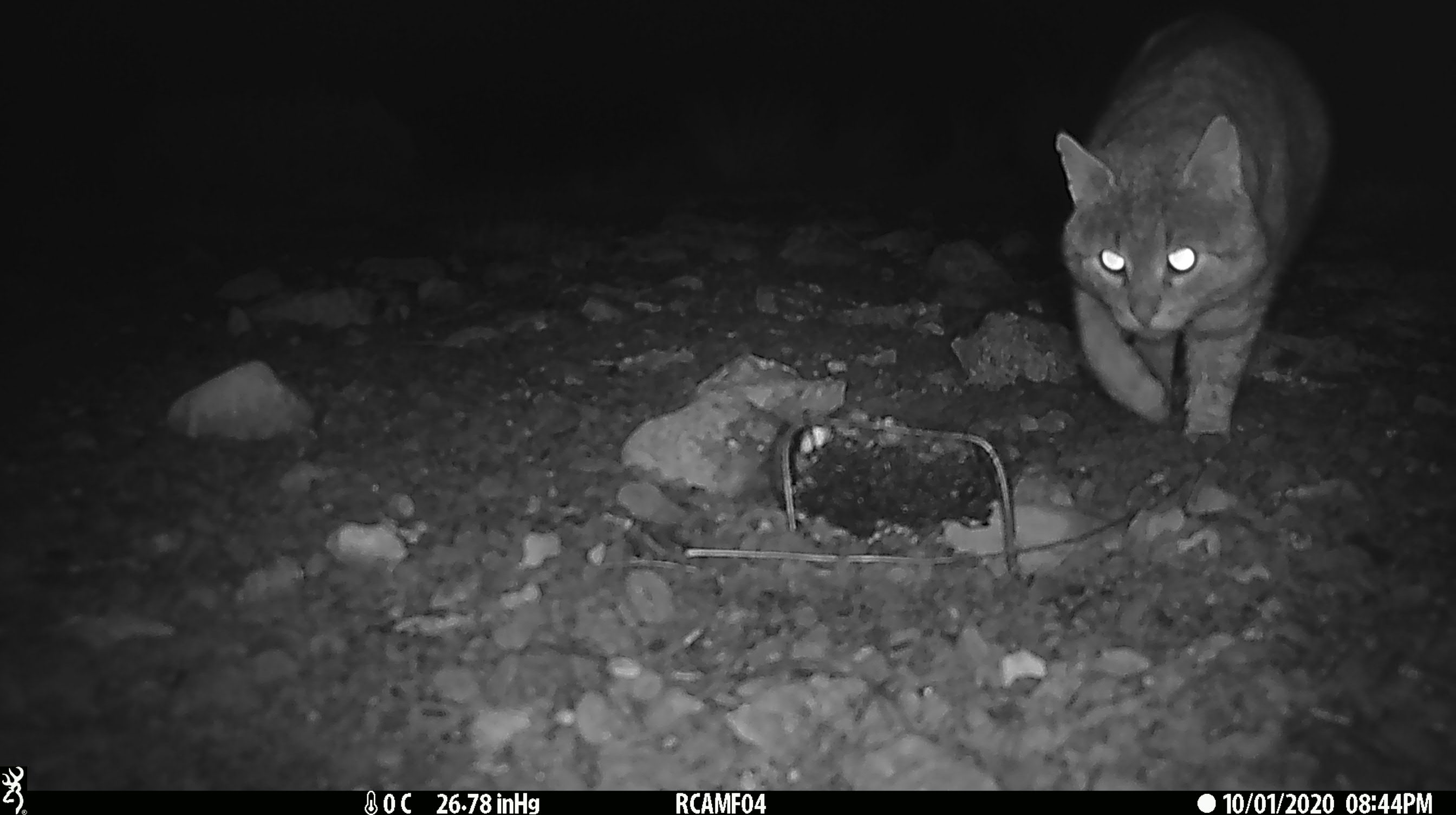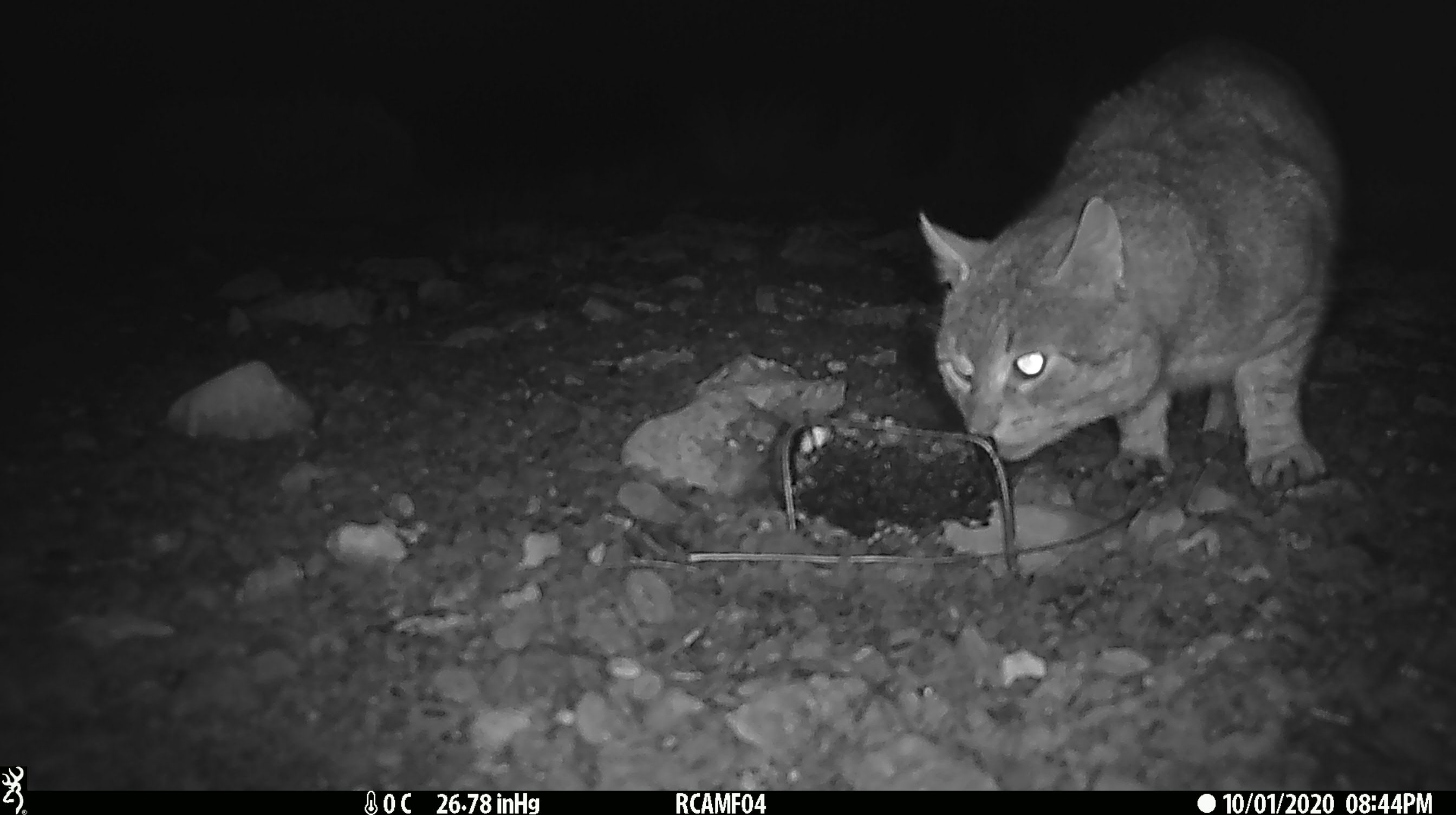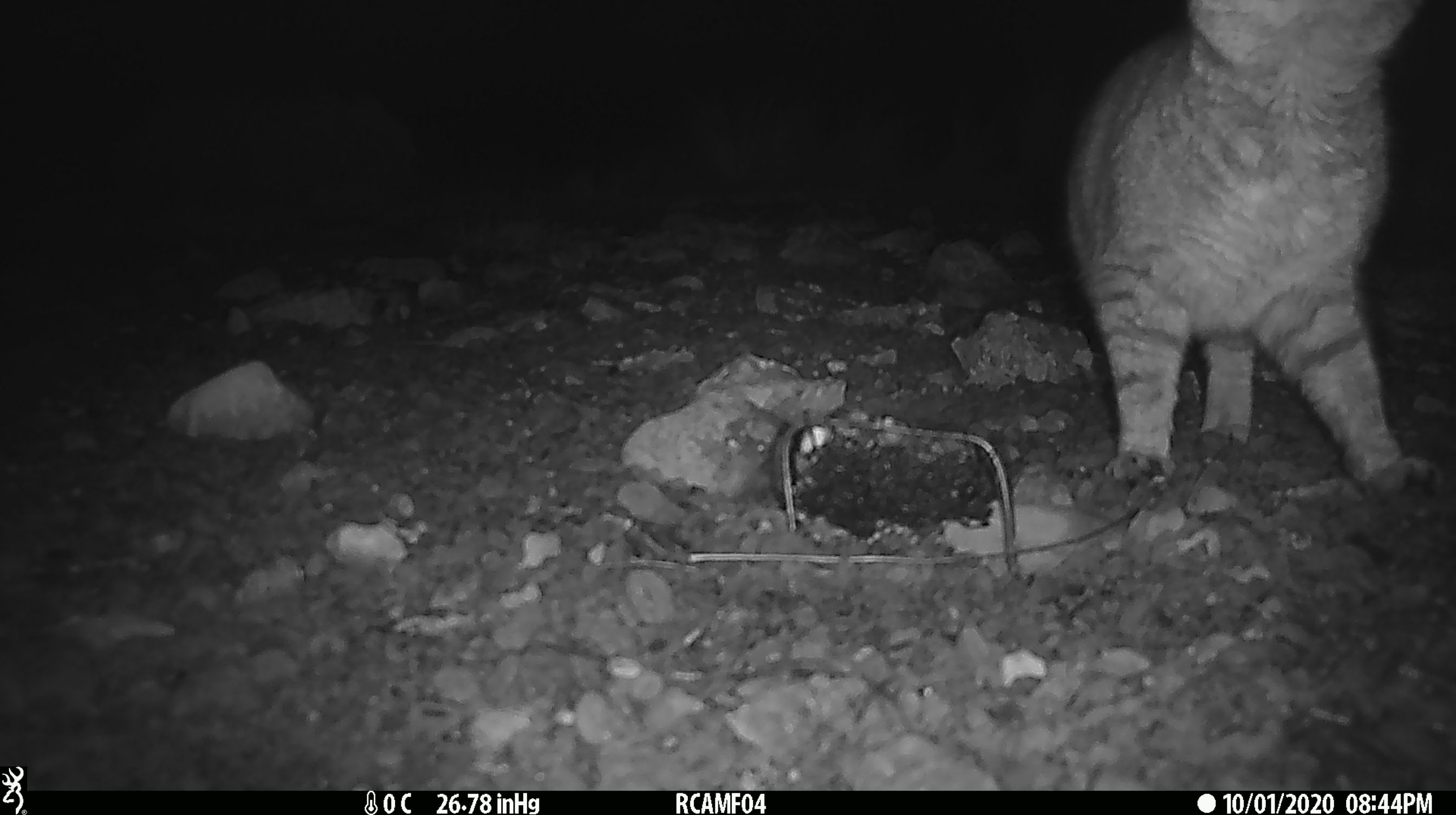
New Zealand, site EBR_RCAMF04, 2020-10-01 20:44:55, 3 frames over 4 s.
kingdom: Animalia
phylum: Chordata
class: Mammalia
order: Carnivora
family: Felidae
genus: Felis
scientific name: Felis catus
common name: domestic cat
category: cat